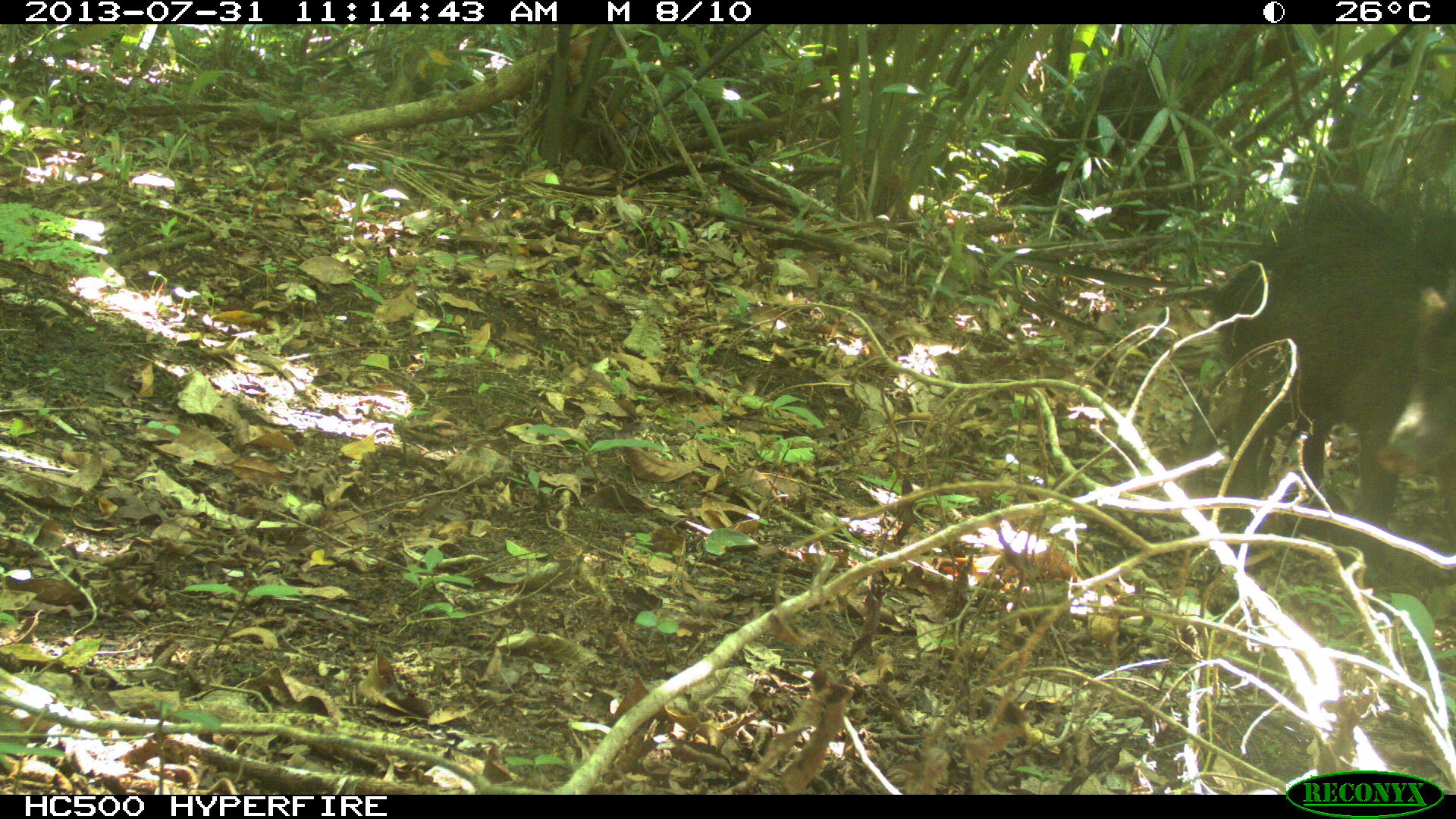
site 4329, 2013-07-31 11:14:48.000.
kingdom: Animalia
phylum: Chordata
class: Mammalia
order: Artiodactyla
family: Tayassuidae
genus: Tayassu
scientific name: Tayassu pecari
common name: white-lipped peccary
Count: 3.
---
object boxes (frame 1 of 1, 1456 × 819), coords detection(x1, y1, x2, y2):
tayassu pecari: detection(1181, 182, 1456, 568); detection(1372, 284, 1456, 552)